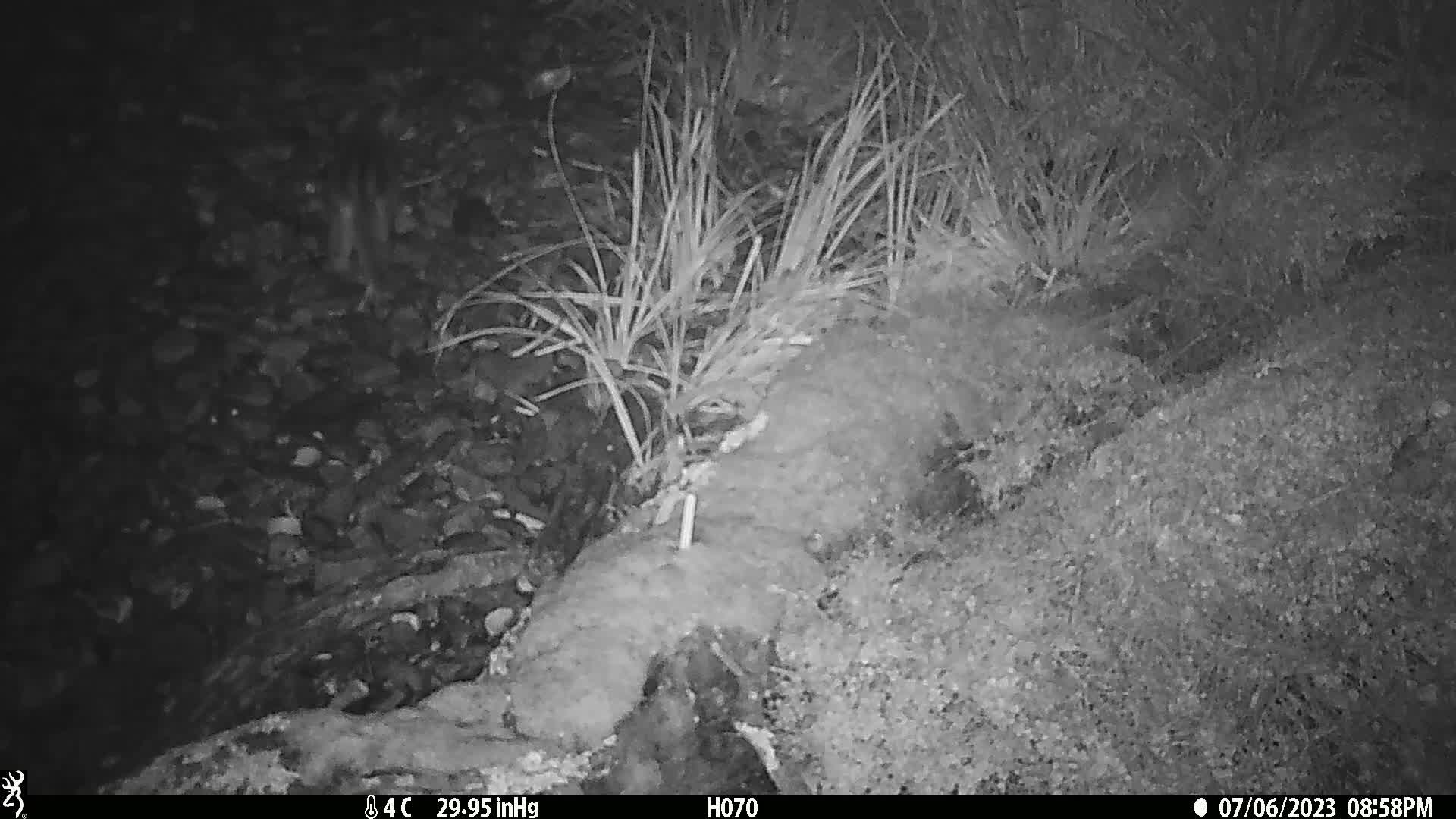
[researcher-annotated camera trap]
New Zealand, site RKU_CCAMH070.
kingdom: Animalia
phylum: Chordata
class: Mammalia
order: Carnivora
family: Felidae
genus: Felis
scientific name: Felis catus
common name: domestic cat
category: cat